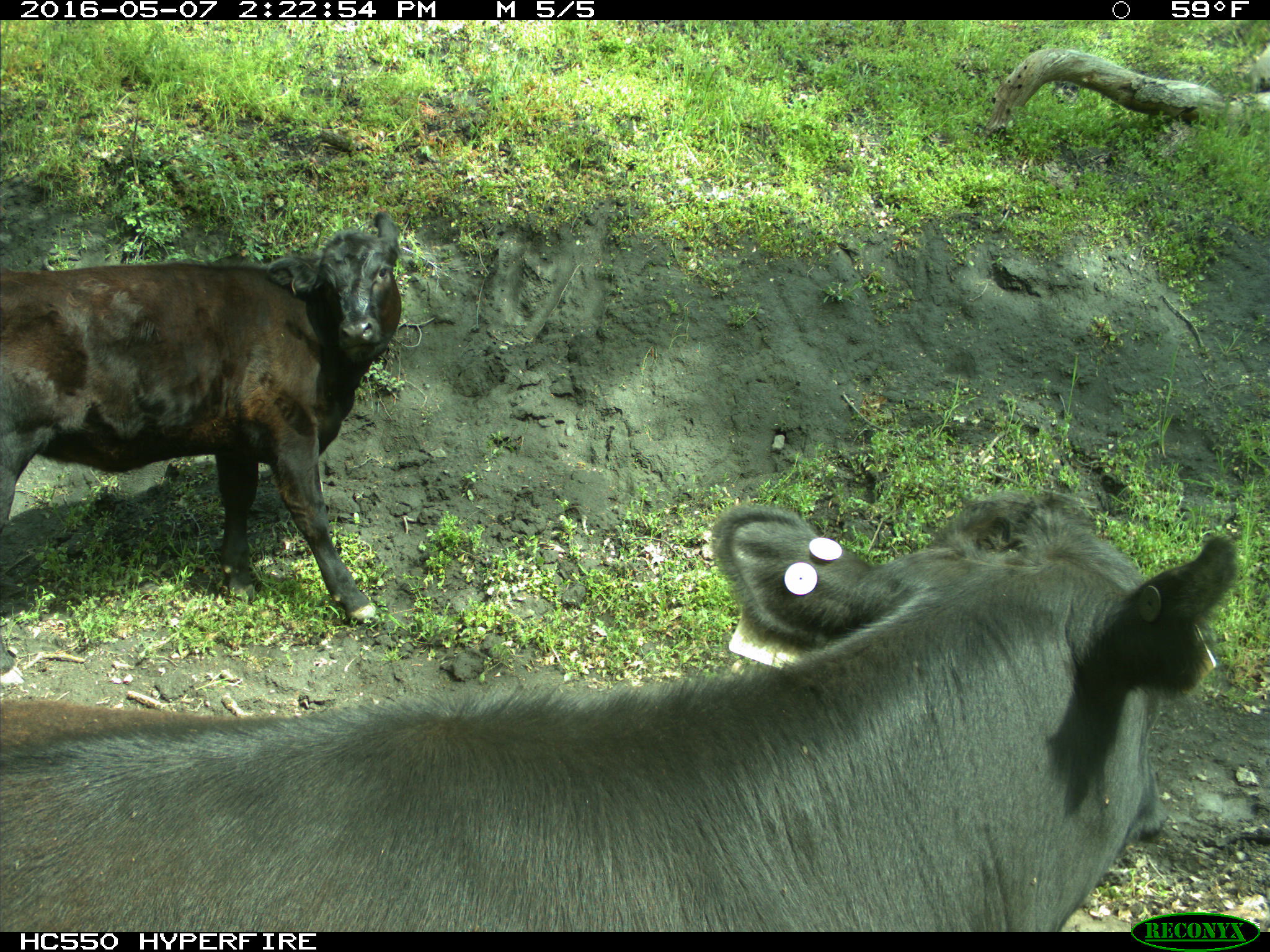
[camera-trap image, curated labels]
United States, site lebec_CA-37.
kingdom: Animalia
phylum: Chordata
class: Mammalia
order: Artiodactyla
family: Bovidae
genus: Bos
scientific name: Bos taurus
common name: domestic cow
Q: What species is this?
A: Bos taurus (domestic cow).